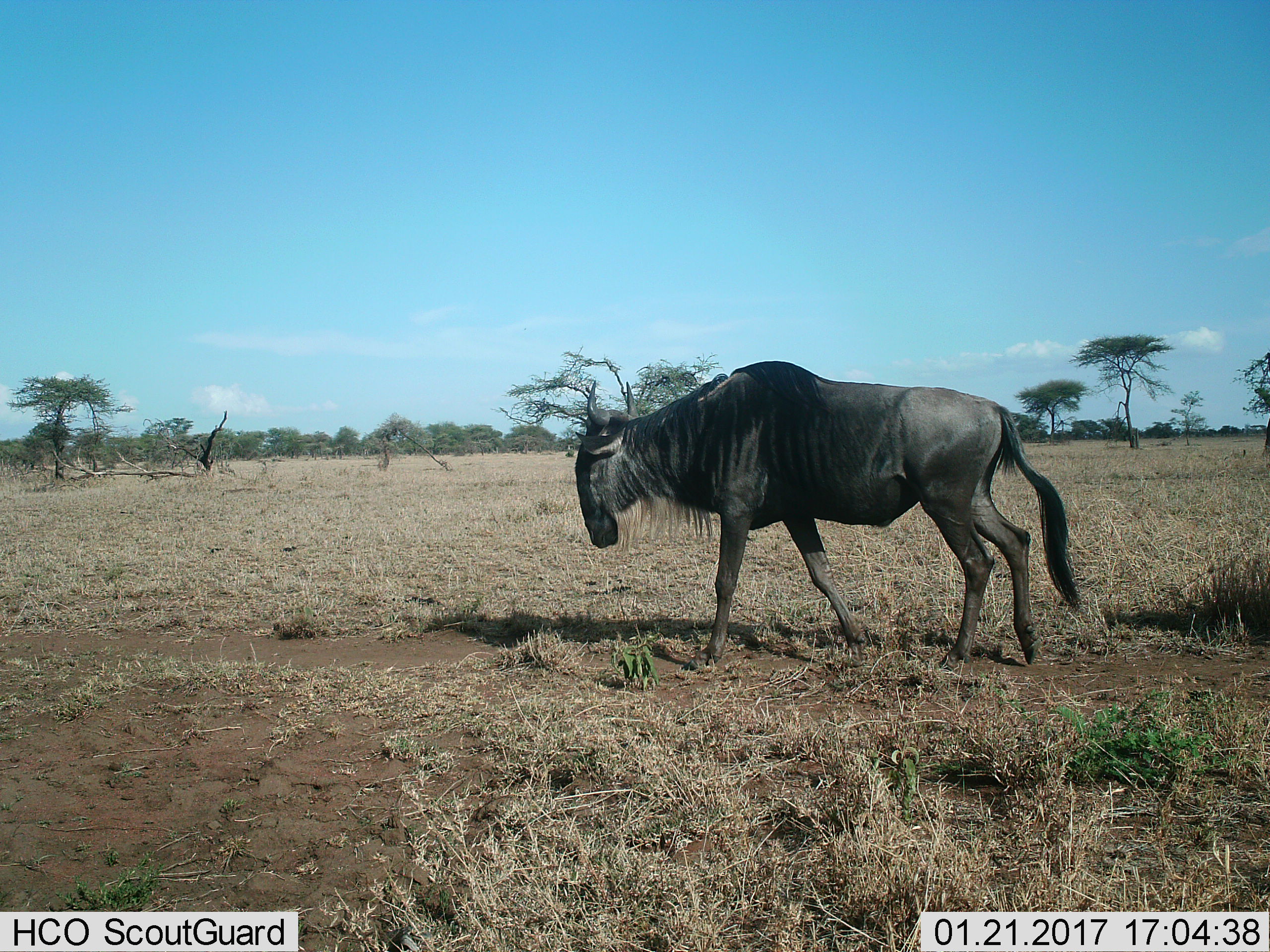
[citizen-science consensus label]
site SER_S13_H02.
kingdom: Animalia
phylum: Chordata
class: Mammalia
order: Artiodactyla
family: Bovidae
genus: Connochaetes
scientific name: Connochaetes taurinus taurinus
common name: blue wildebeest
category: wildebeestblue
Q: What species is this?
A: Wildebeestblue (blue wildebeest) (Connochaetes taurinus taurinus).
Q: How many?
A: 1.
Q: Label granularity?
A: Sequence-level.